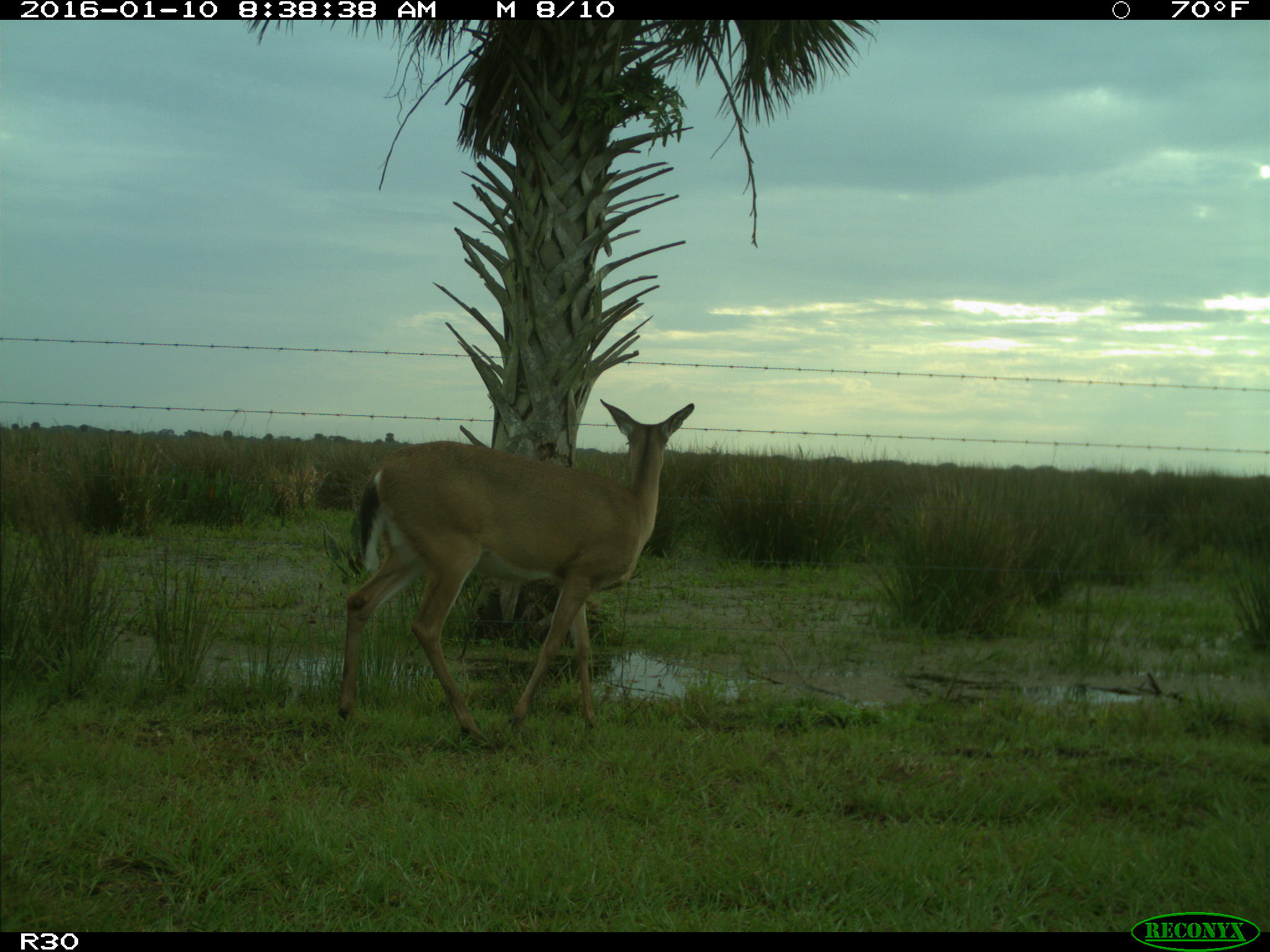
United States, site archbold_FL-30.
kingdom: Animalia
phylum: Chordata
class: Mammalia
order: Artiodactyla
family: Cervidae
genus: Odocoileus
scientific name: Odocoileus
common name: deer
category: unidentified deer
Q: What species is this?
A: Unidentified deer (deer) (Odocoileus).